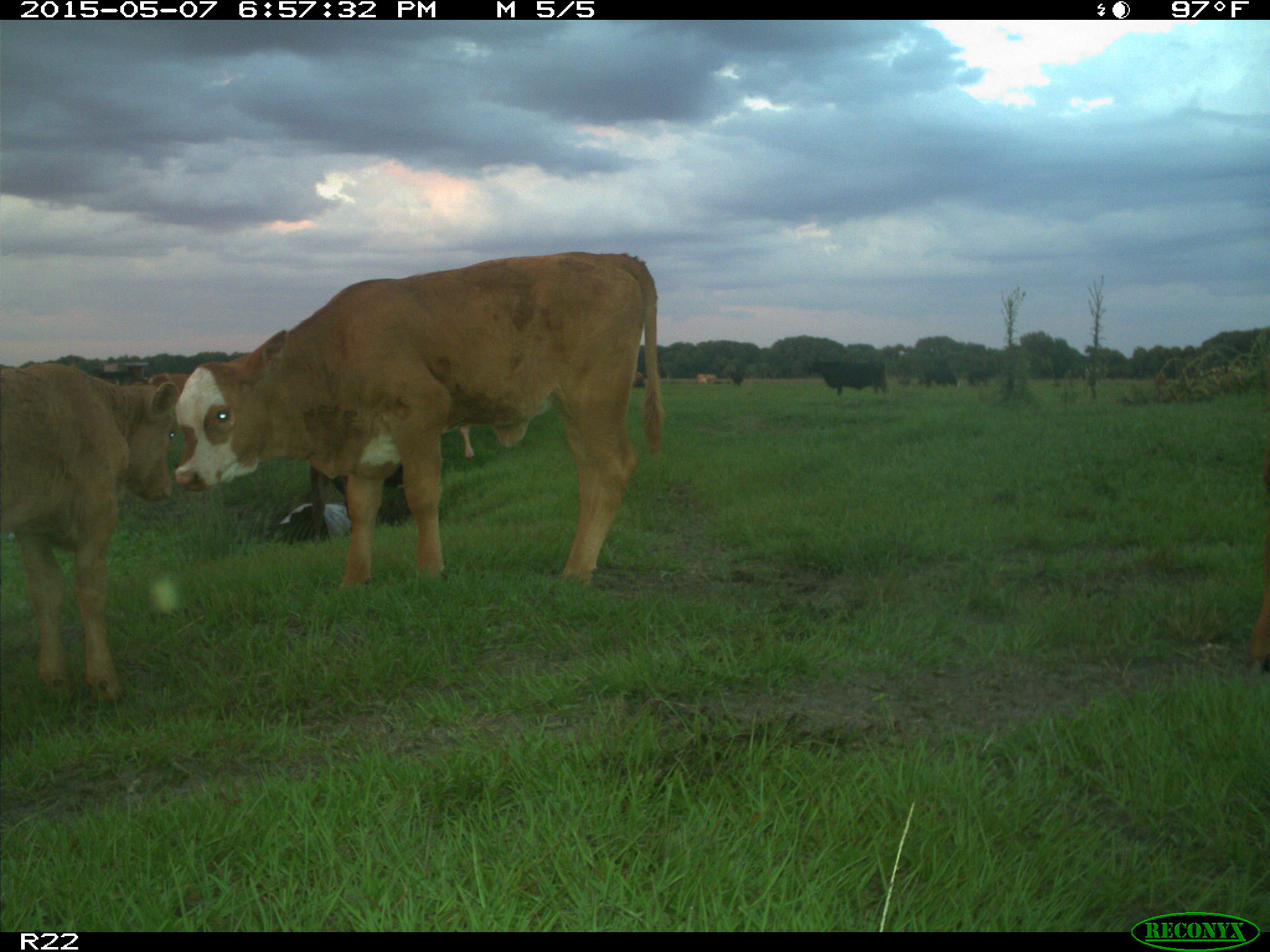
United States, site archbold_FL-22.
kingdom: Animalia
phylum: Chordata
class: Mammalia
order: Artiodactyla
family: Bovidae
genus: Bos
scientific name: Bos taurus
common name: domestic cow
Bos taurus (domestic cow).